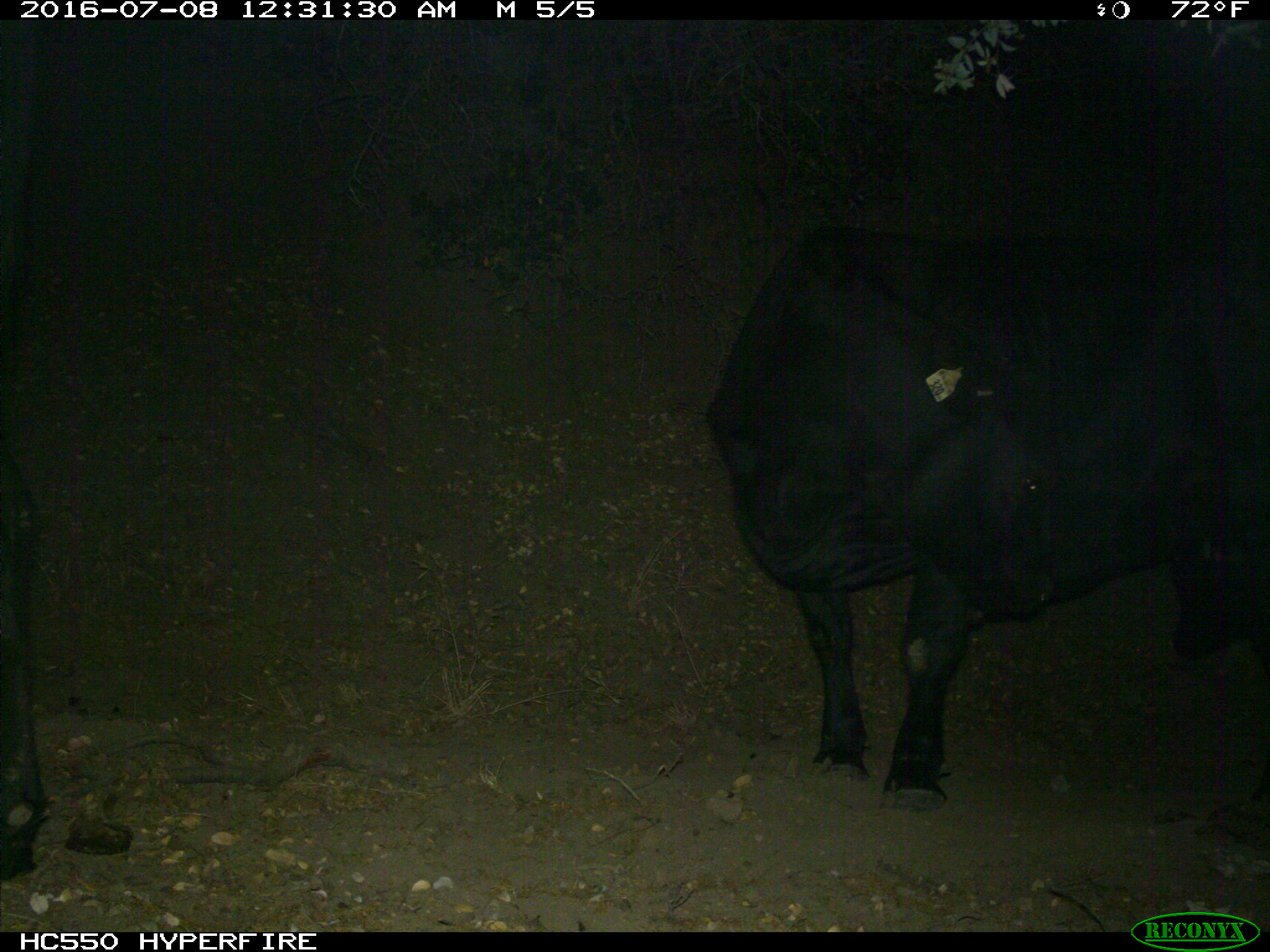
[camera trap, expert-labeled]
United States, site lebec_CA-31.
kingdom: Animalia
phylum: Chordata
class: Mammalia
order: Artiodactyla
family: Bovidae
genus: Bos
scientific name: Bos taurus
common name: domestic cow